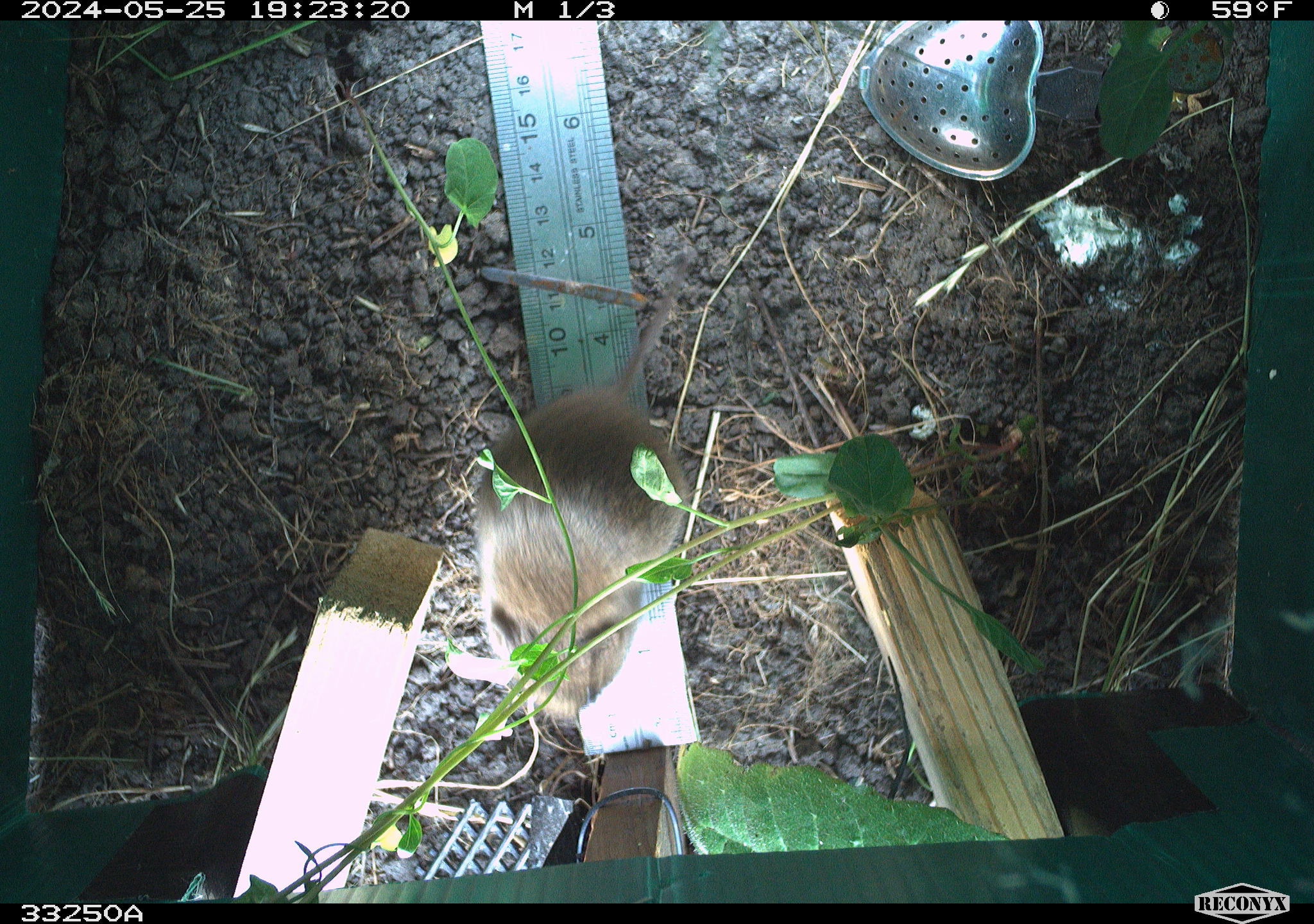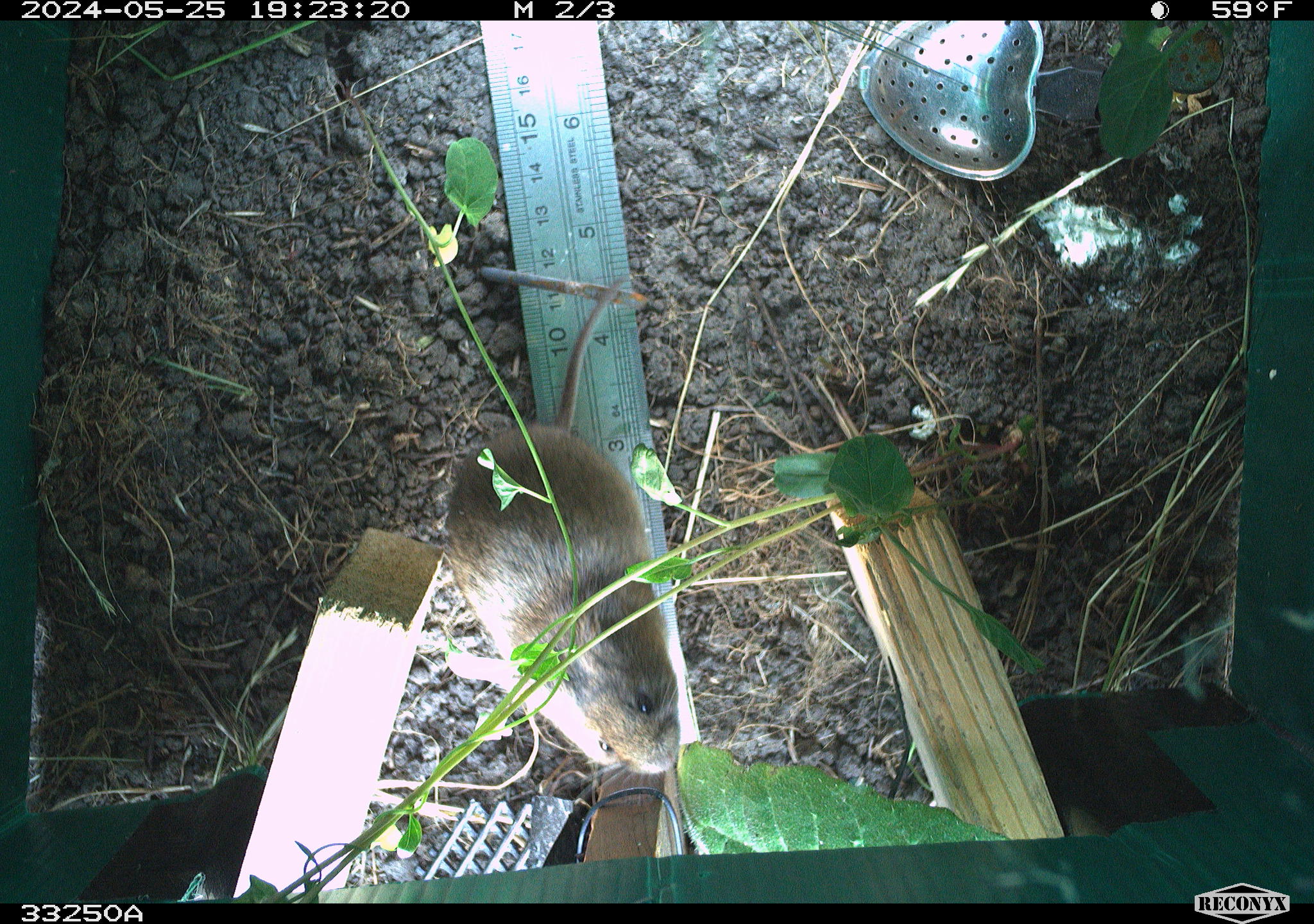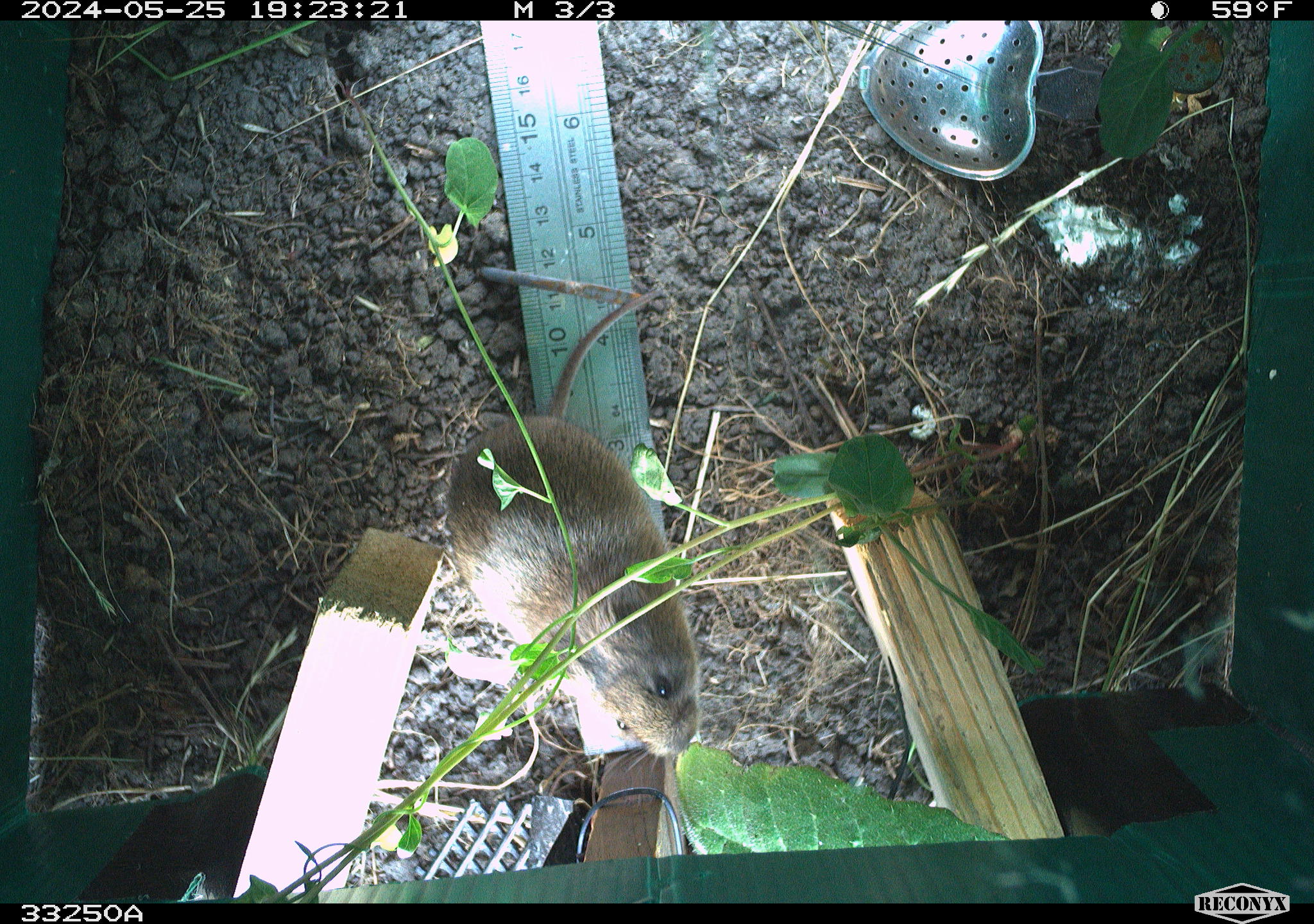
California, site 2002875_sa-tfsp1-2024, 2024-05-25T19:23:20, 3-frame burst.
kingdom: Animalia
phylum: Chordata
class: Mammalia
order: Rodentia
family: Cricetidae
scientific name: Arvicolinae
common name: voles, lemmings, and muskrats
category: arvicolinae subfamily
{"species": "arvicolinae subfamily (voles, lemmings, and muskrats) (Arvicolinae)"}